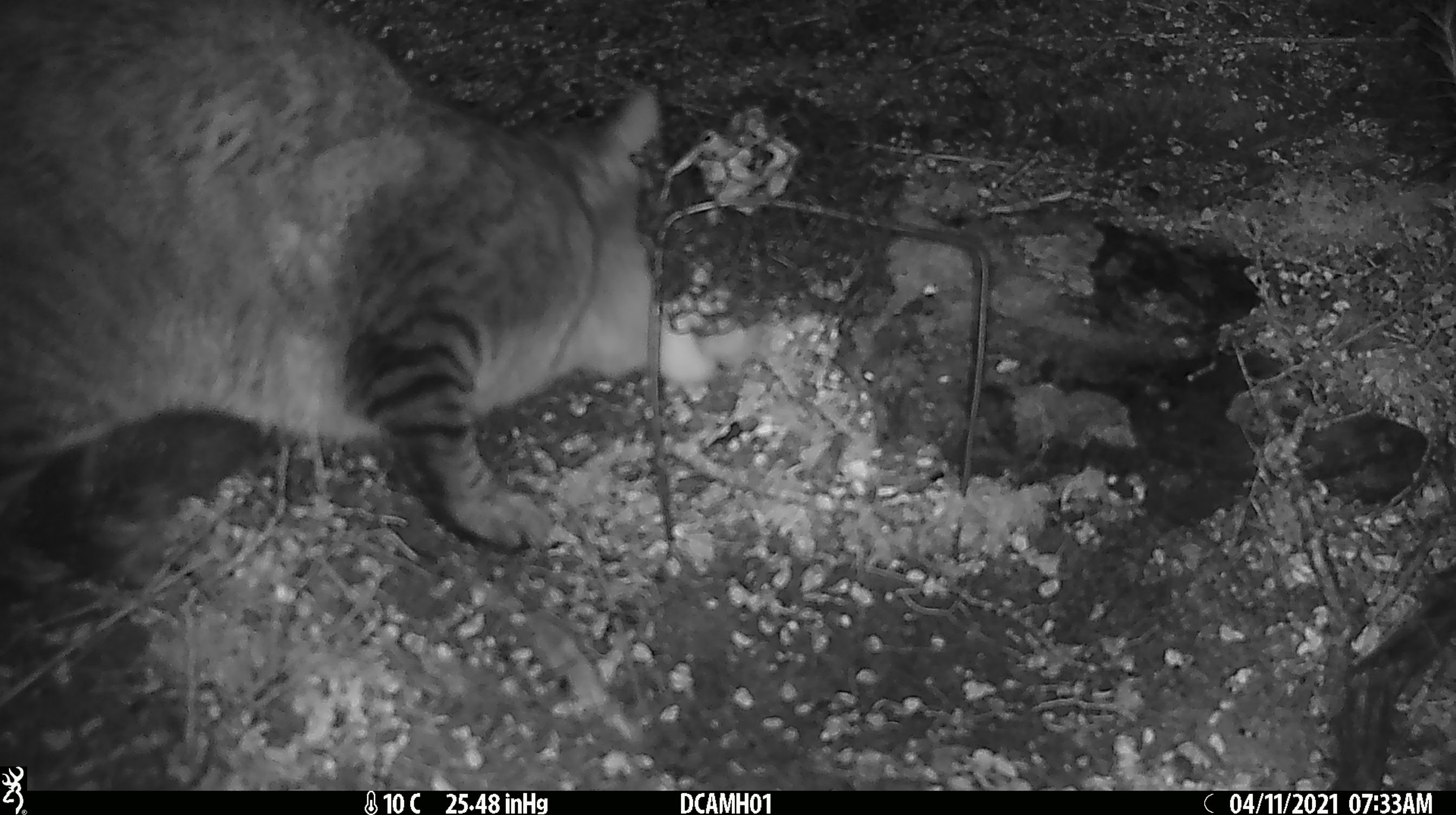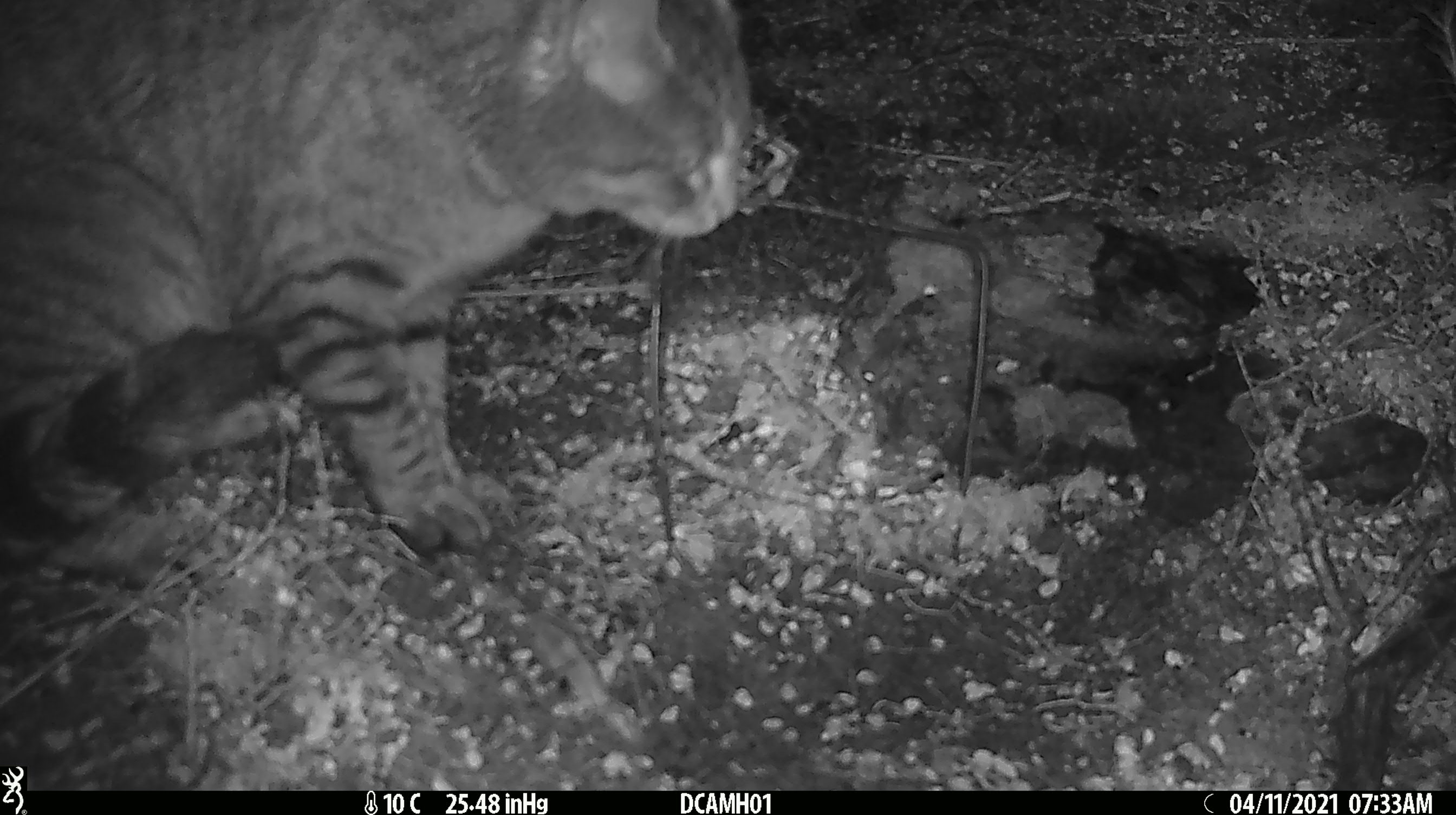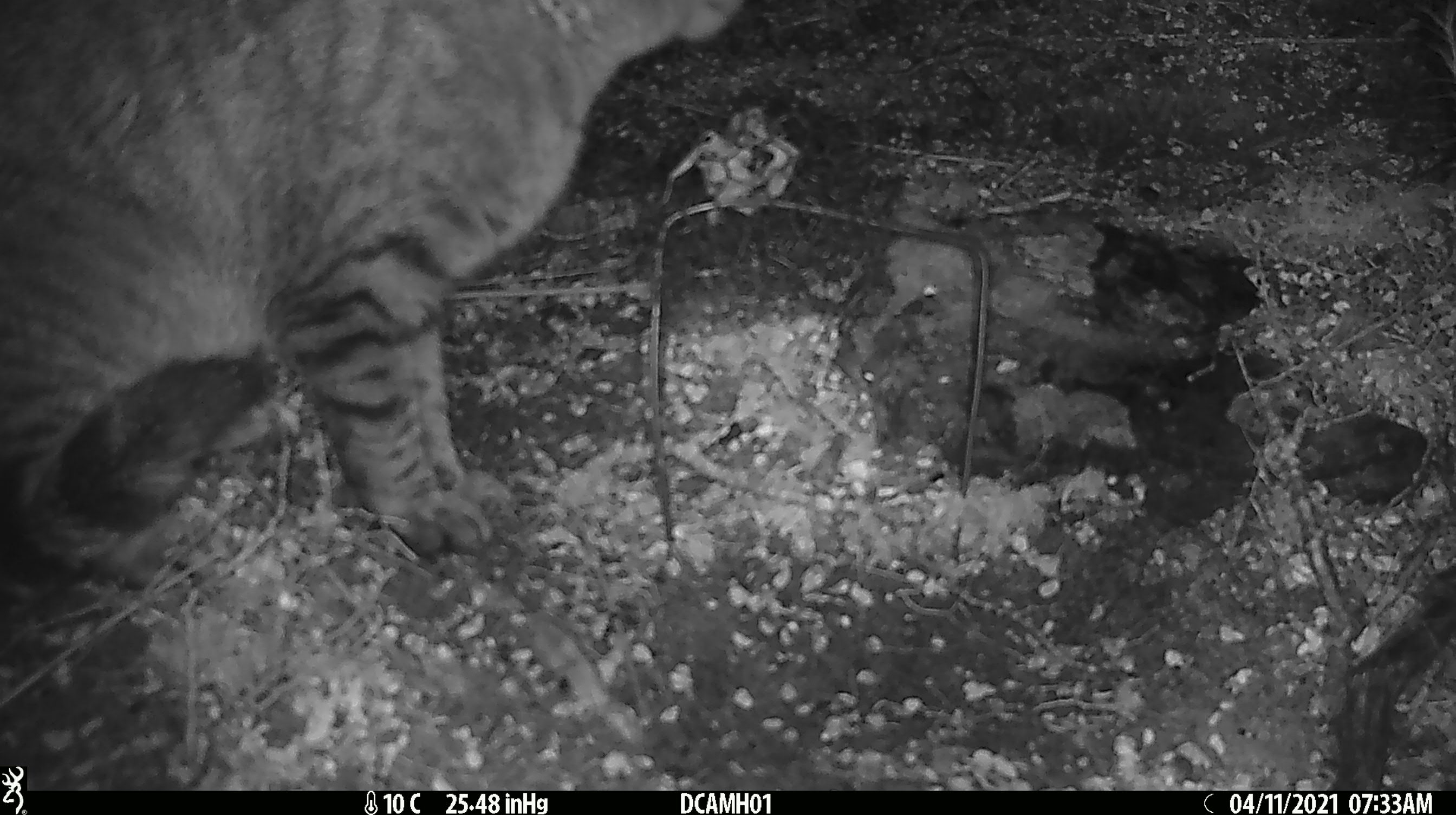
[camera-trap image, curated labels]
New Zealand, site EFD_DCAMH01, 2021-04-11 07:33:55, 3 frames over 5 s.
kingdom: Animalia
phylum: Chordata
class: Mammalia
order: Carnivora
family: Felidae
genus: Felis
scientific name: Felis catus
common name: domestic cat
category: cat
Cat (domestic cat) (Felis catus).